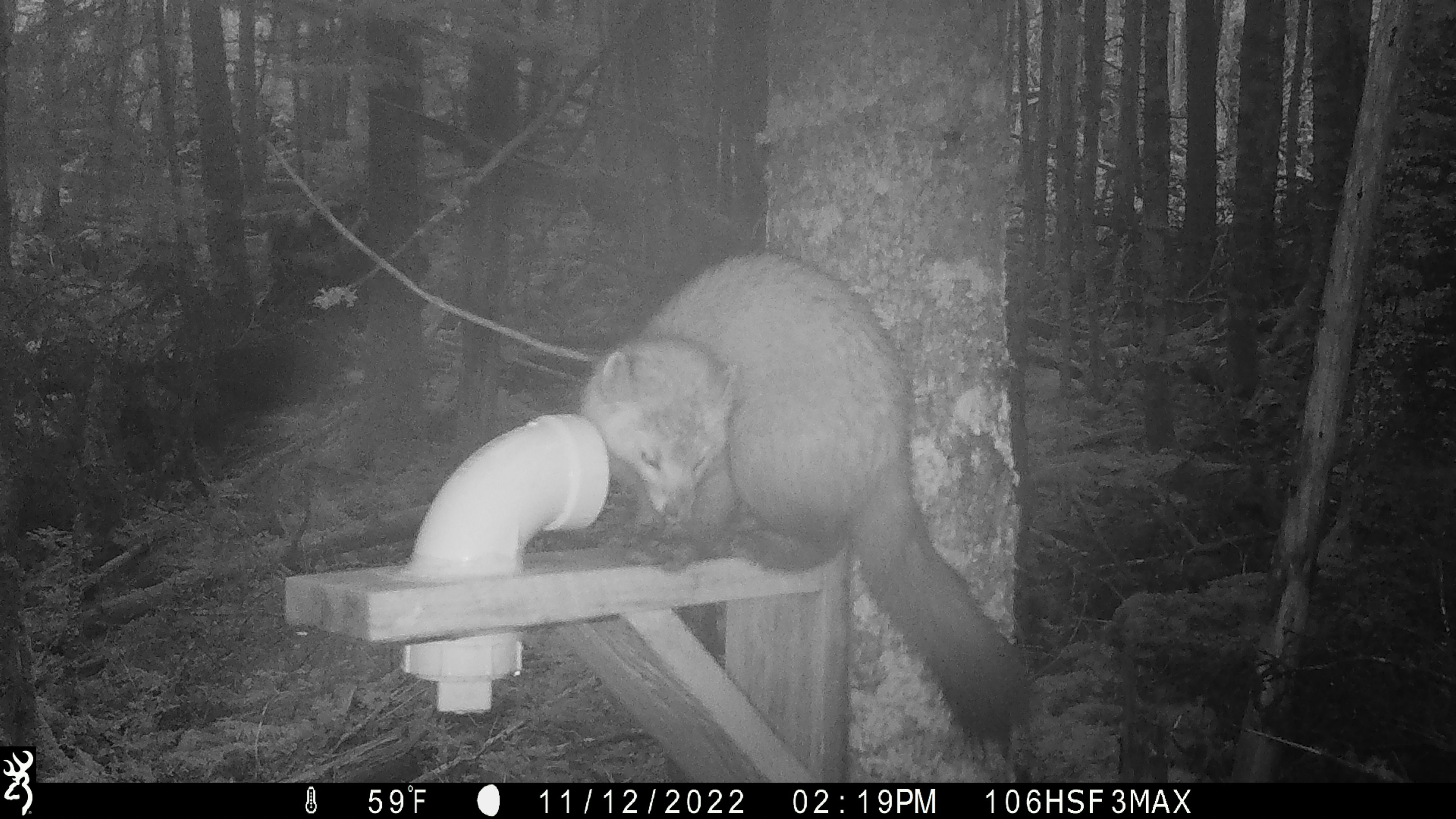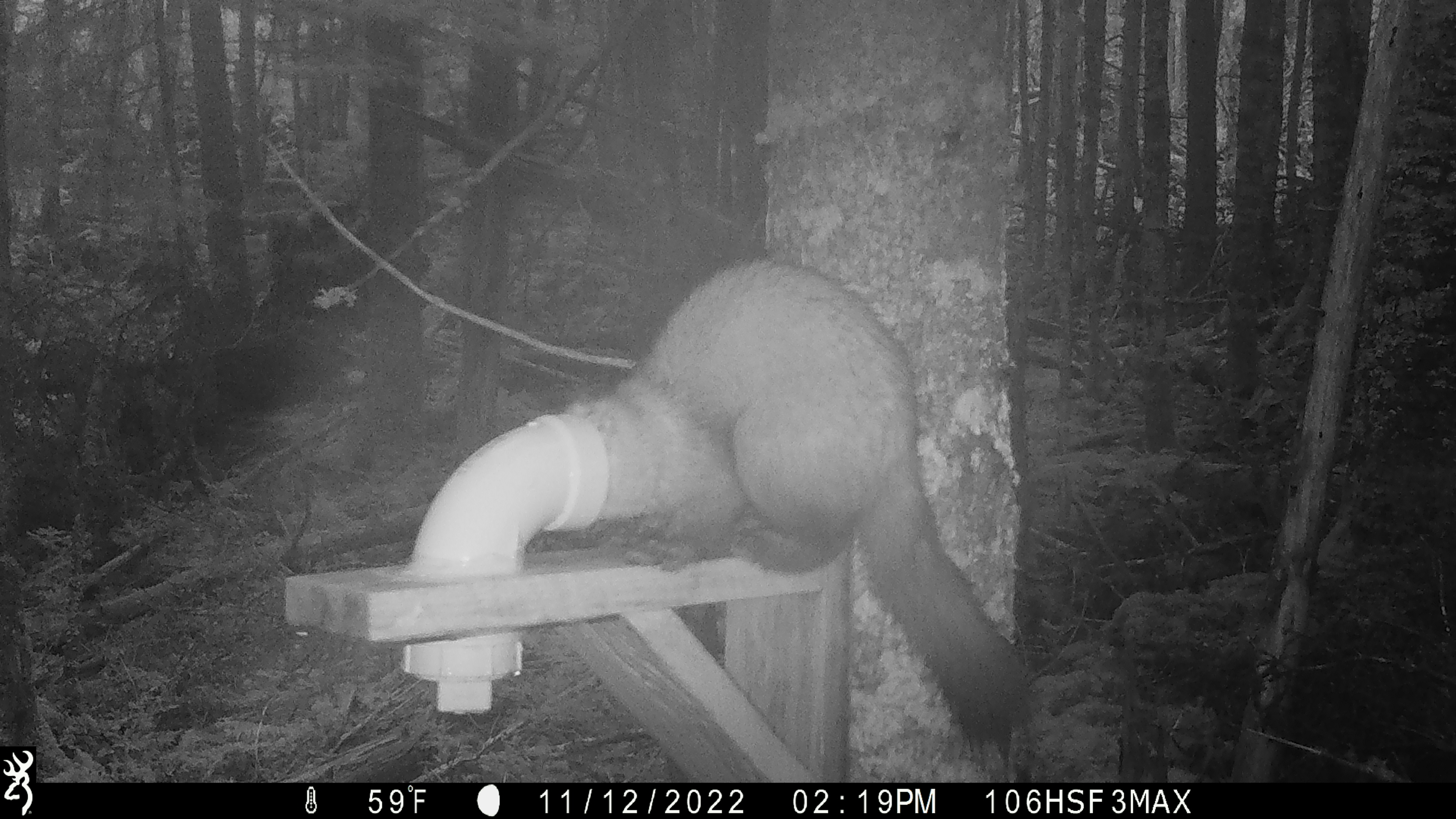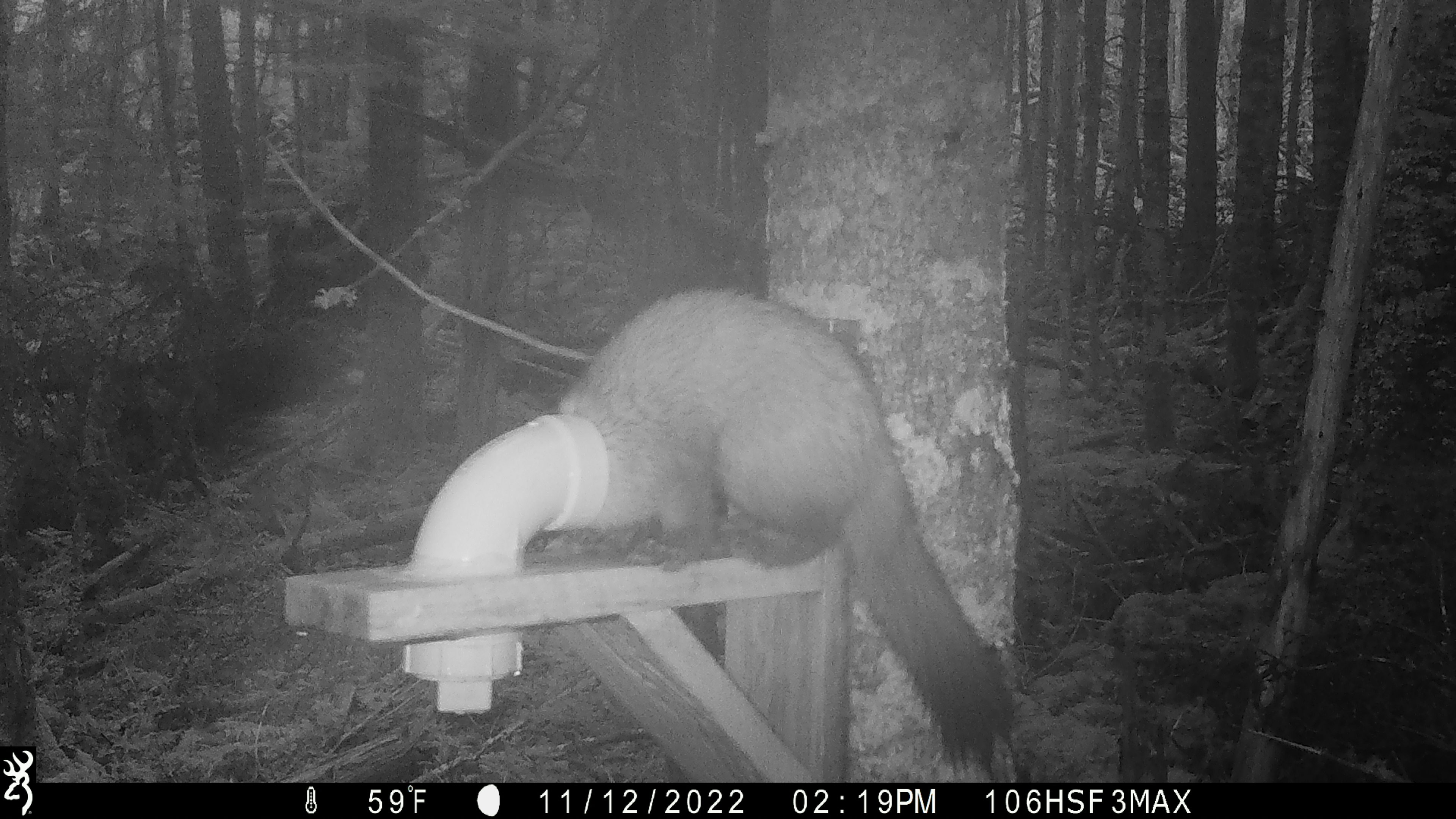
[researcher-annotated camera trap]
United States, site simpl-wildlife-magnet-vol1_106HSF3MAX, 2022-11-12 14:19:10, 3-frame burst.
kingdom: Animalia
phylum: Chordata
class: Mammalia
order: Carnivora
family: Mustelidae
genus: Martes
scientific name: Martes americana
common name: american marten